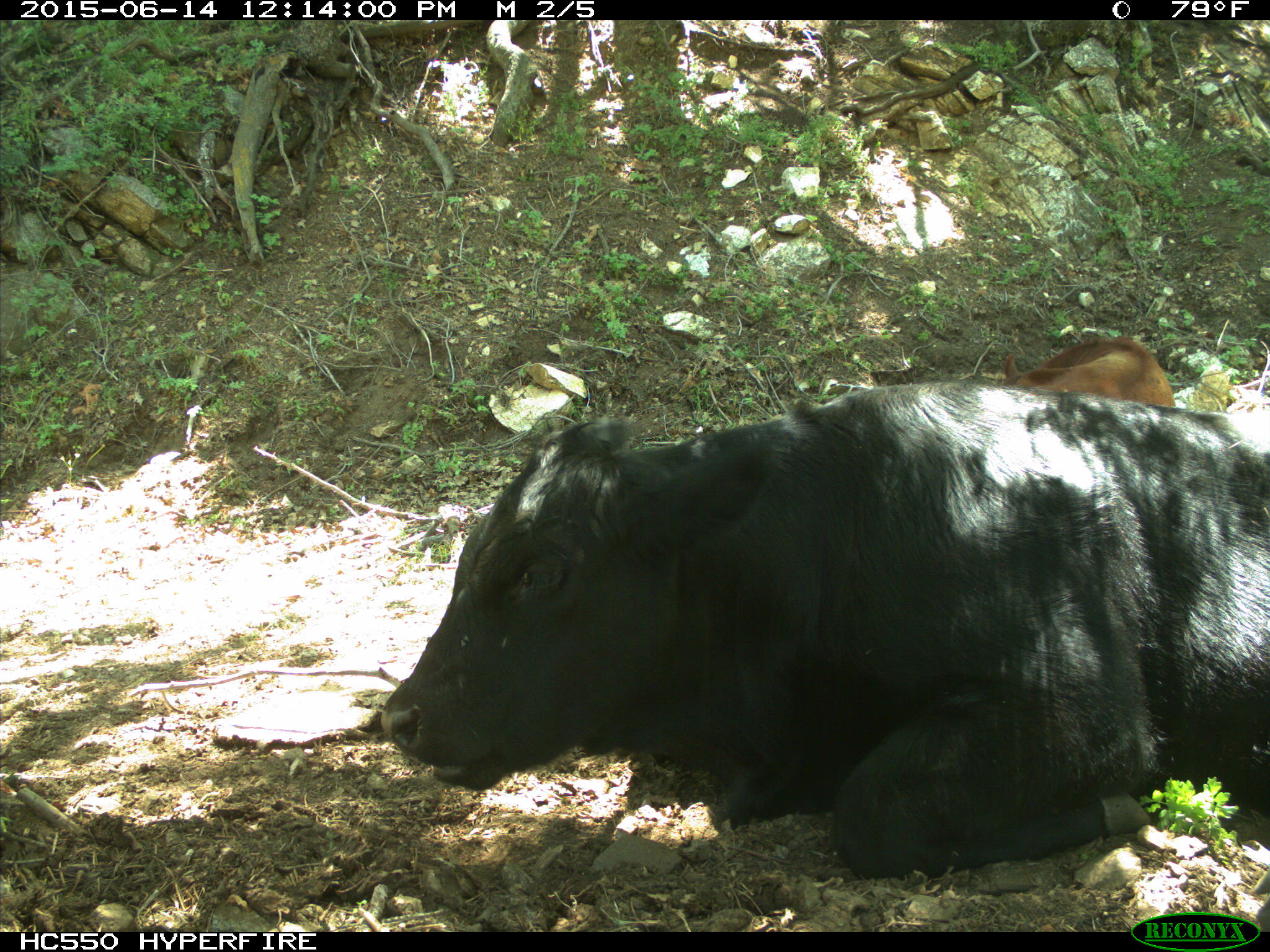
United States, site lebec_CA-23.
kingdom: Animalia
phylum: Chordata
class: Mammalia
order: Artiodactyla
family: Bovidae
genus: Bos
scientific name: Bos taurus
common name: domestic cow